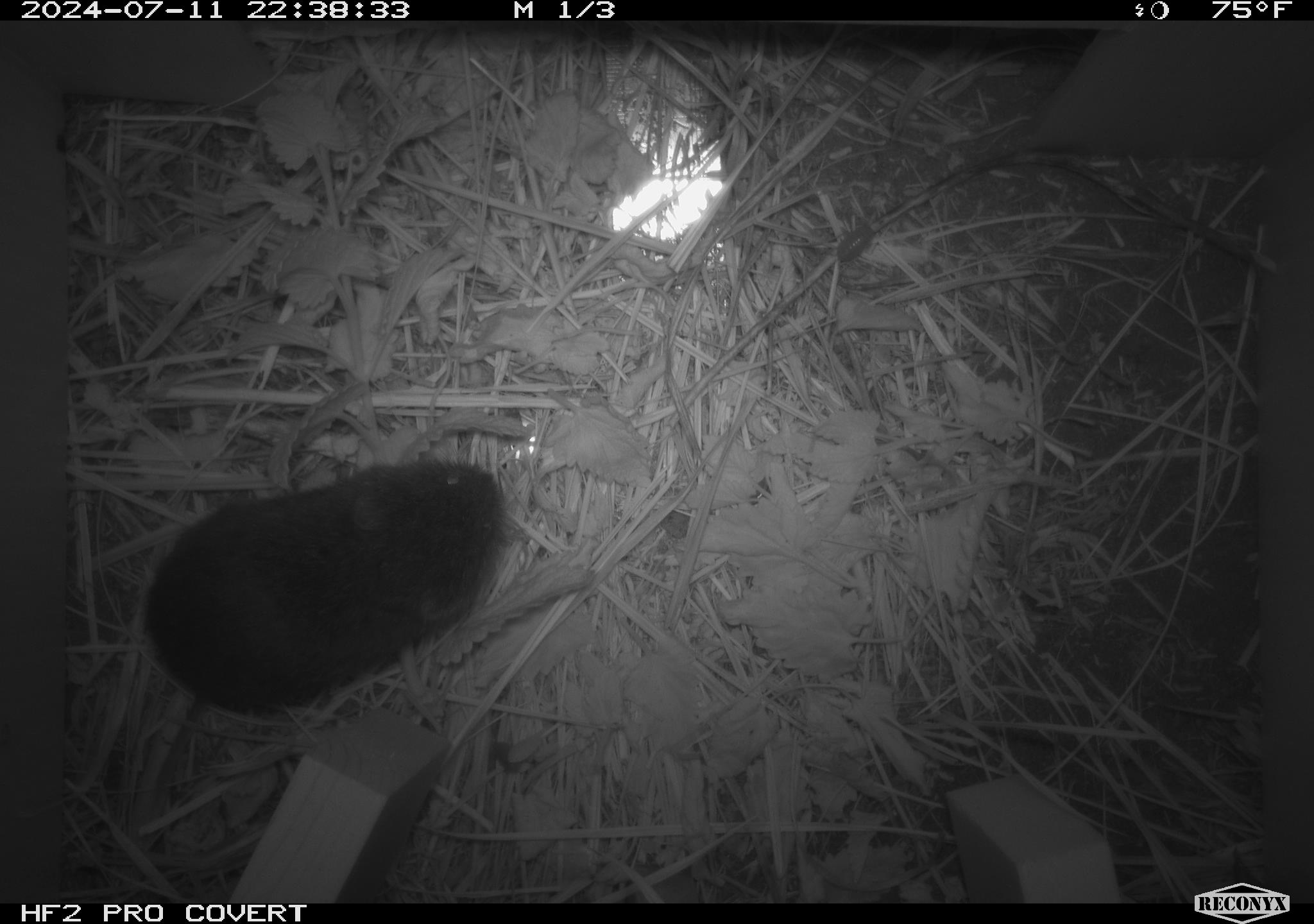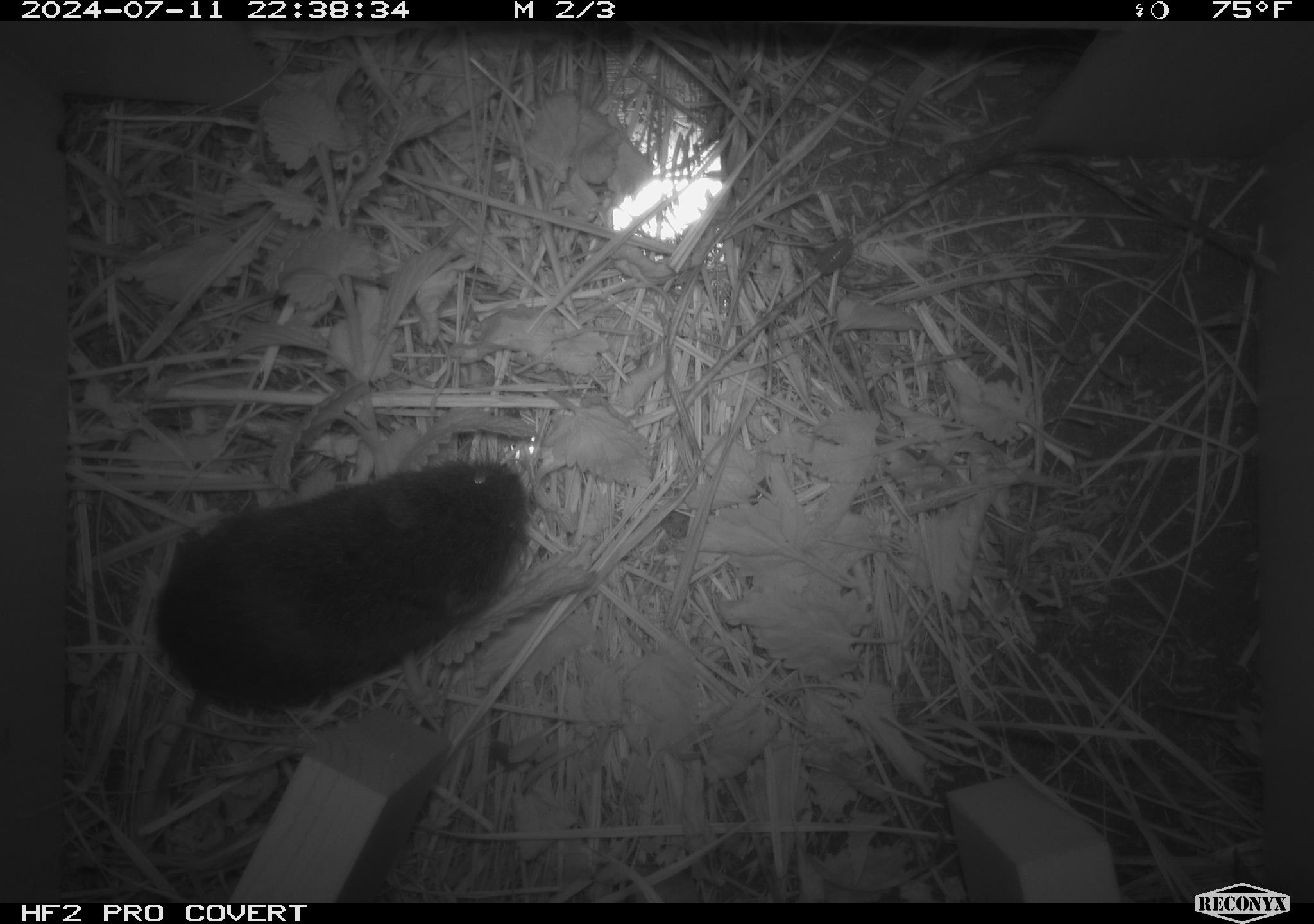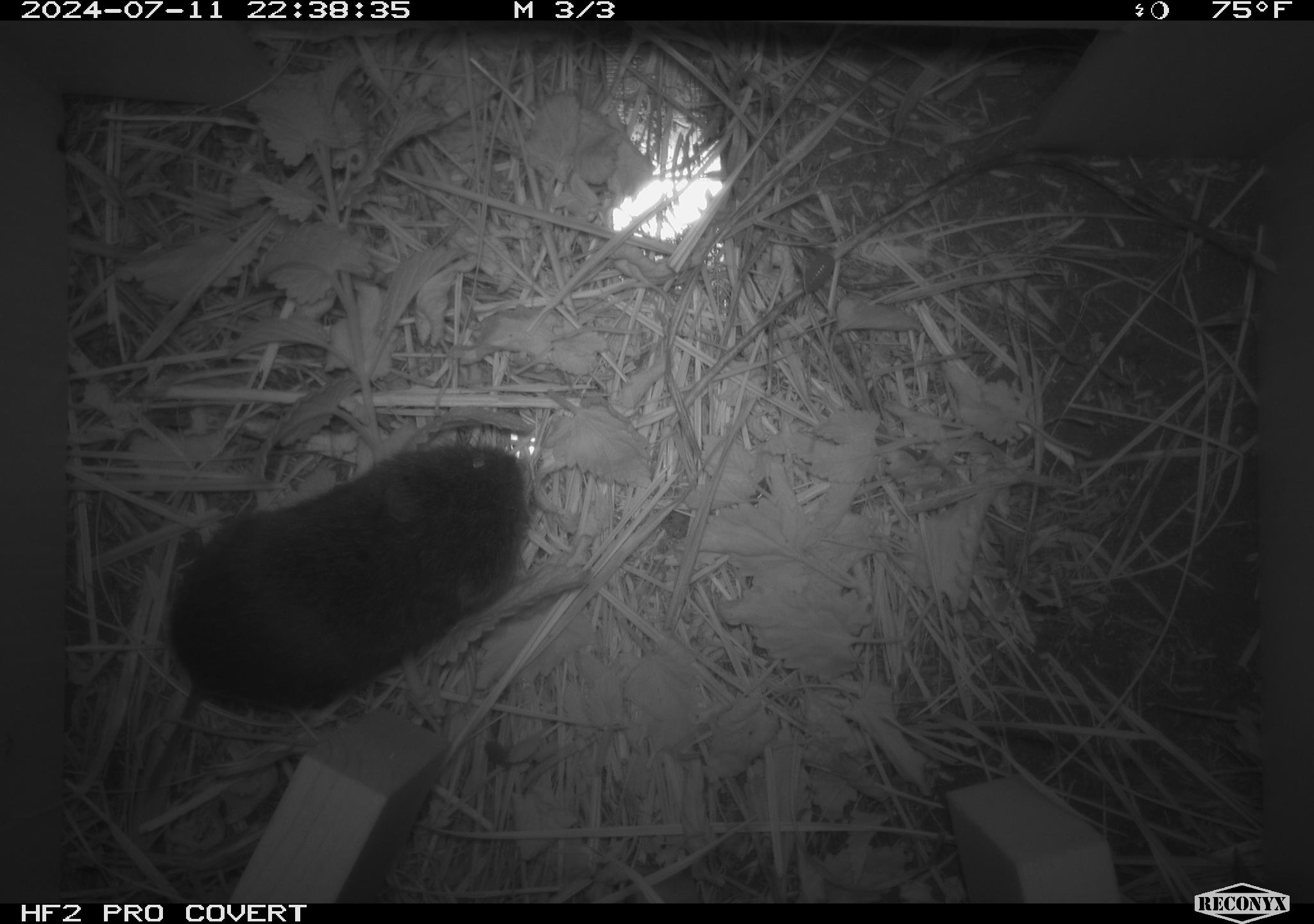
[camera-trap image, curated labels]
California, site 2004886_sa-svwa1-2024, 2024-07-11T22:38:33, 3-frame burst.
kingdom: Animalia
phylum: Chordata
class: Mammalia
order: Rodentia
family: Cricetidae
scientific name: Arvicolinae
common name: voles, lemmings, and muskrats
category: arvicolinae subfamily